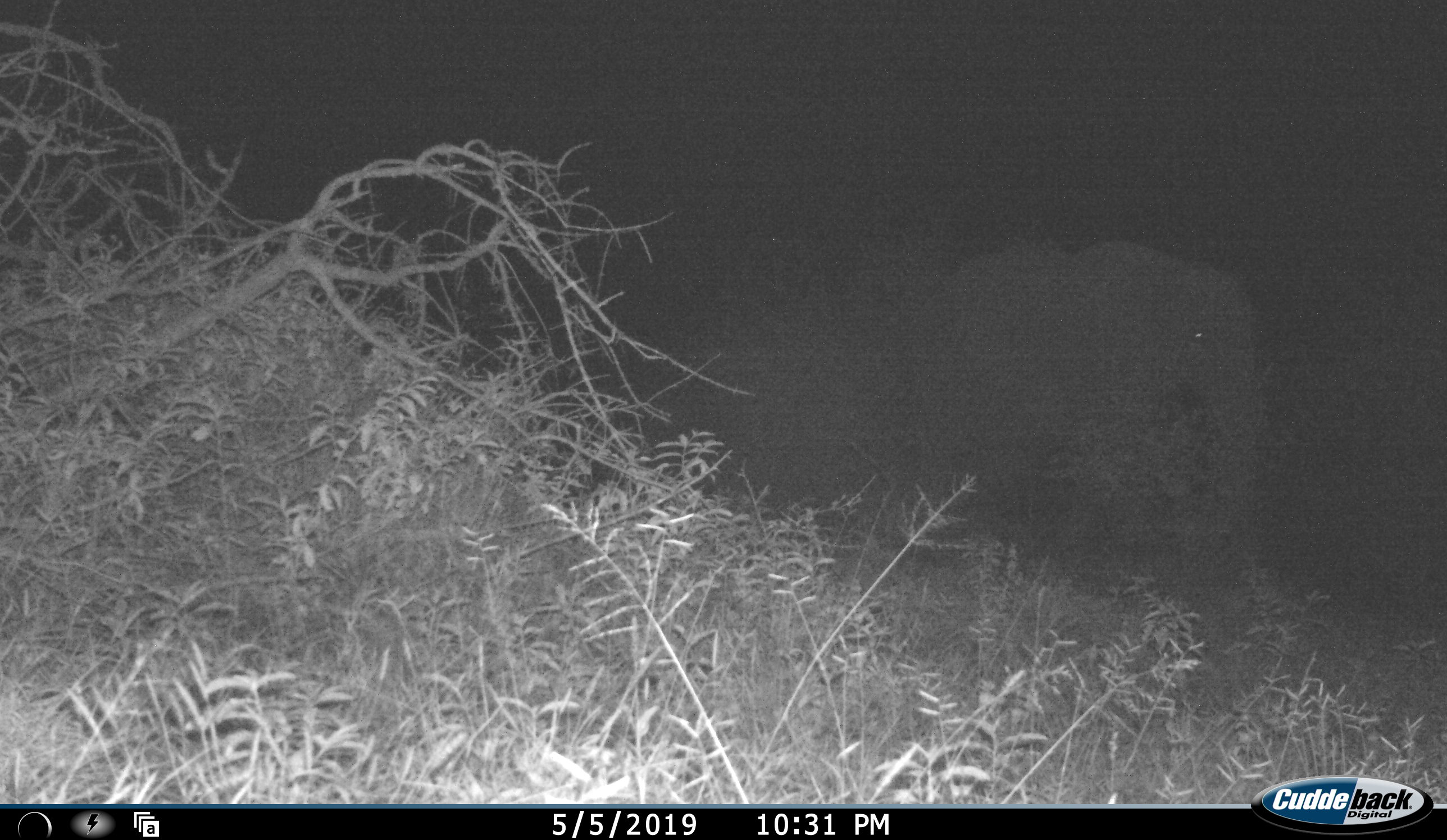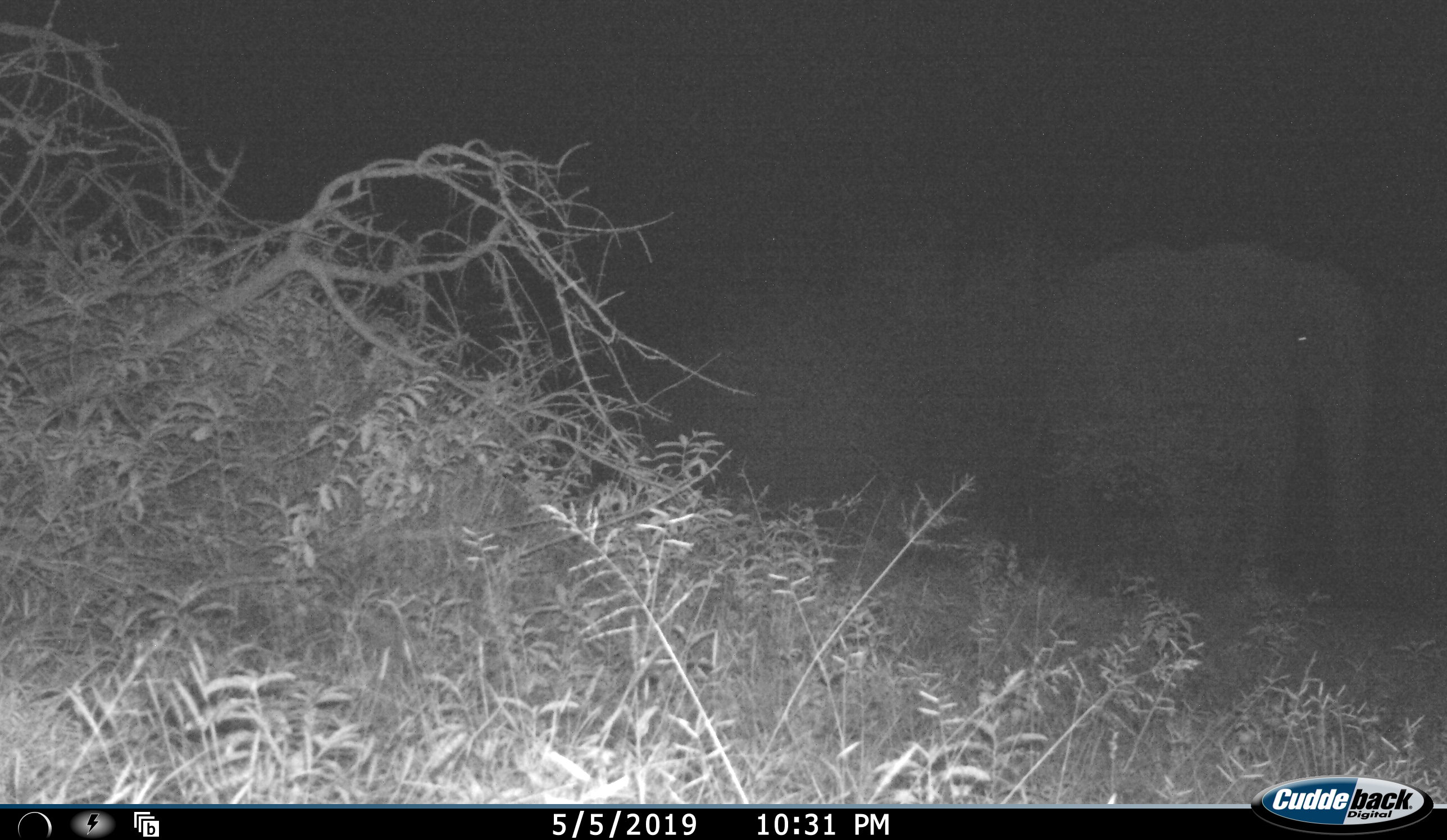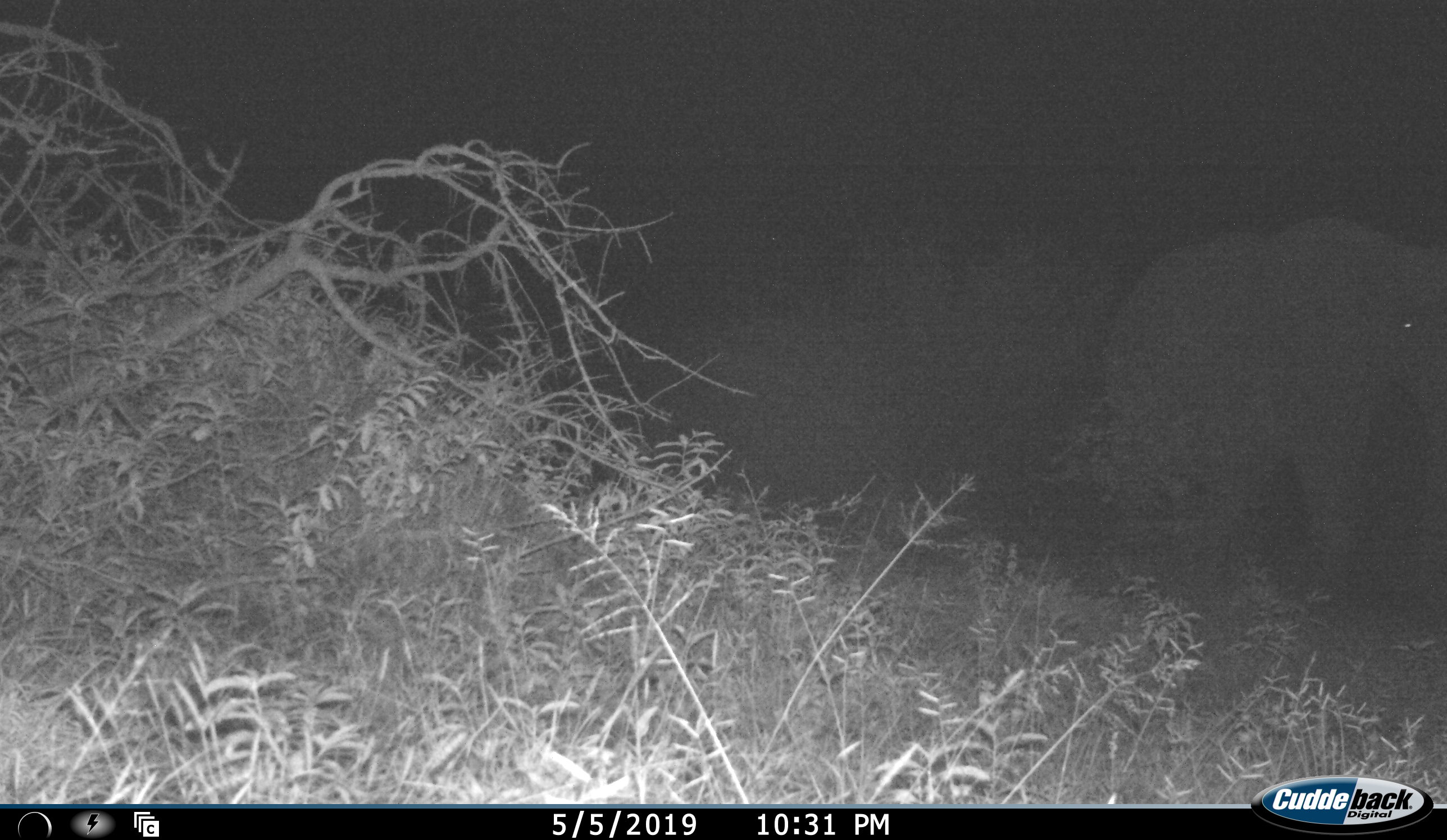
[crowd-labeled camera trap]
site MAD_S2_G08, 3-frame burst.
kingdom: Animalia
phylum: Chordata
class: Mammalia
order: Proboscidea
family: Elephantidae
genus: Loxodonta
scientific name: Loxodonta africana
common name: african bush elephant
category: elephant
Elephant (african bush elephant) (Loxodonta africana), count 1. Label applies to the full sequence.